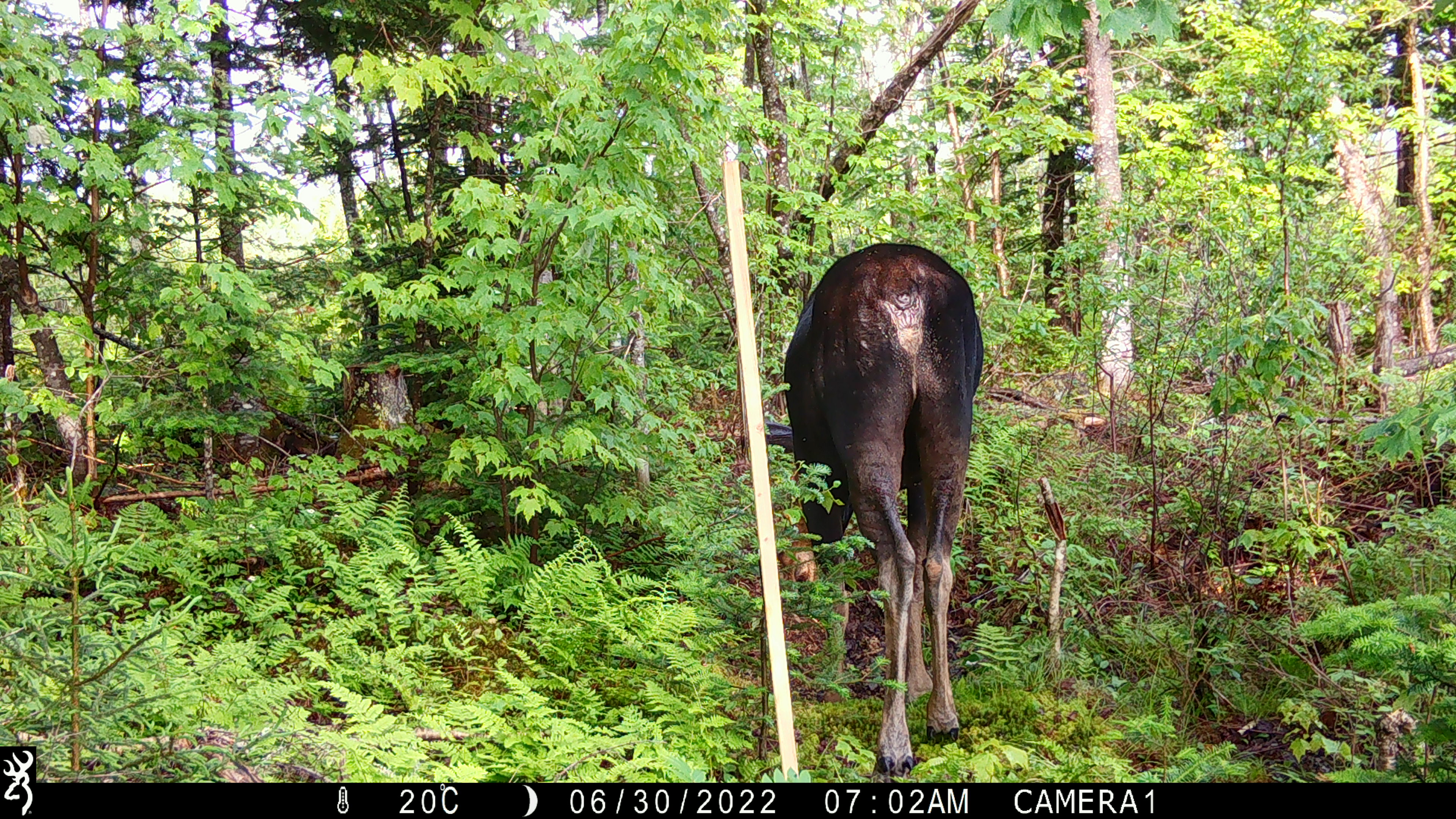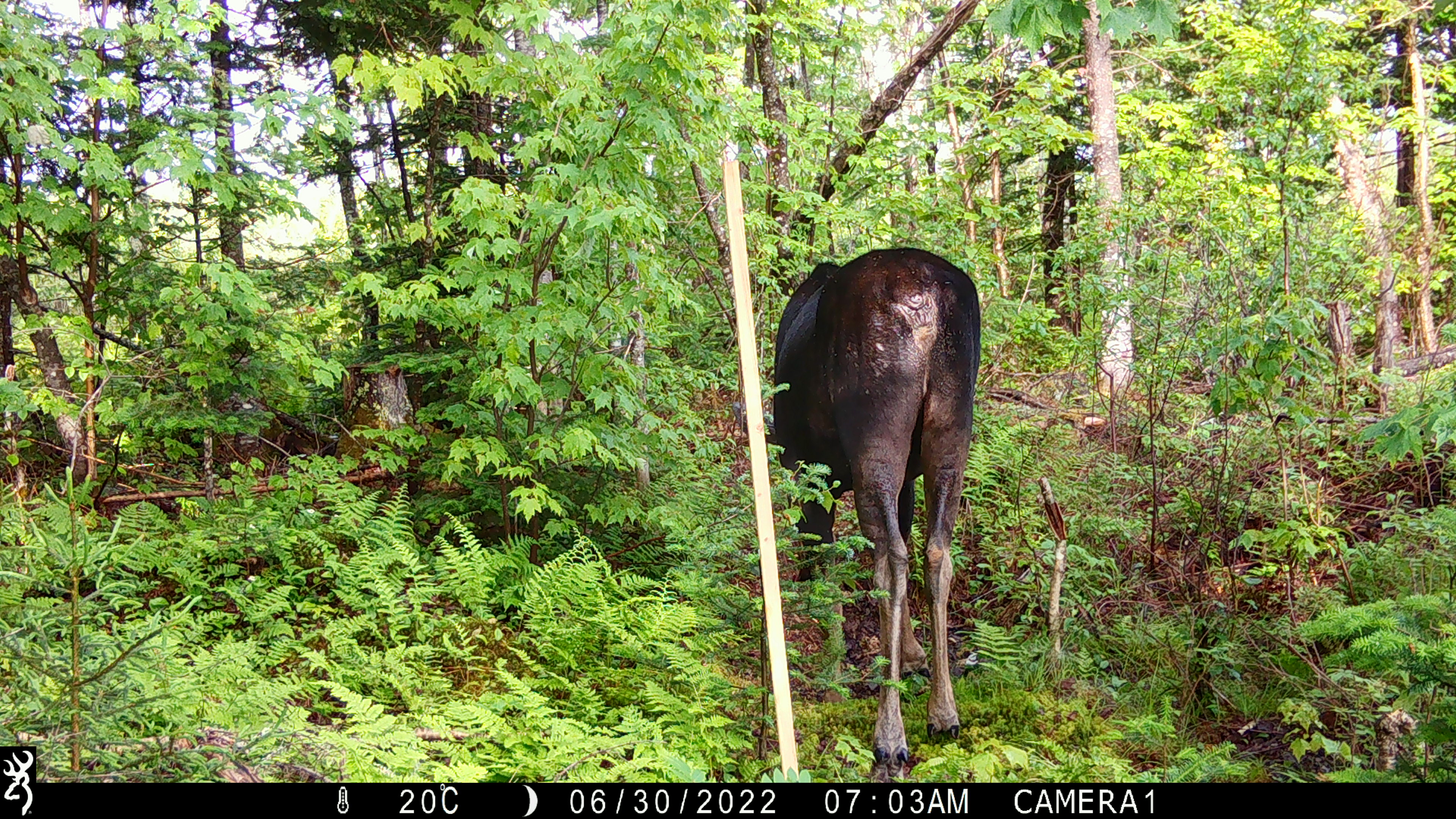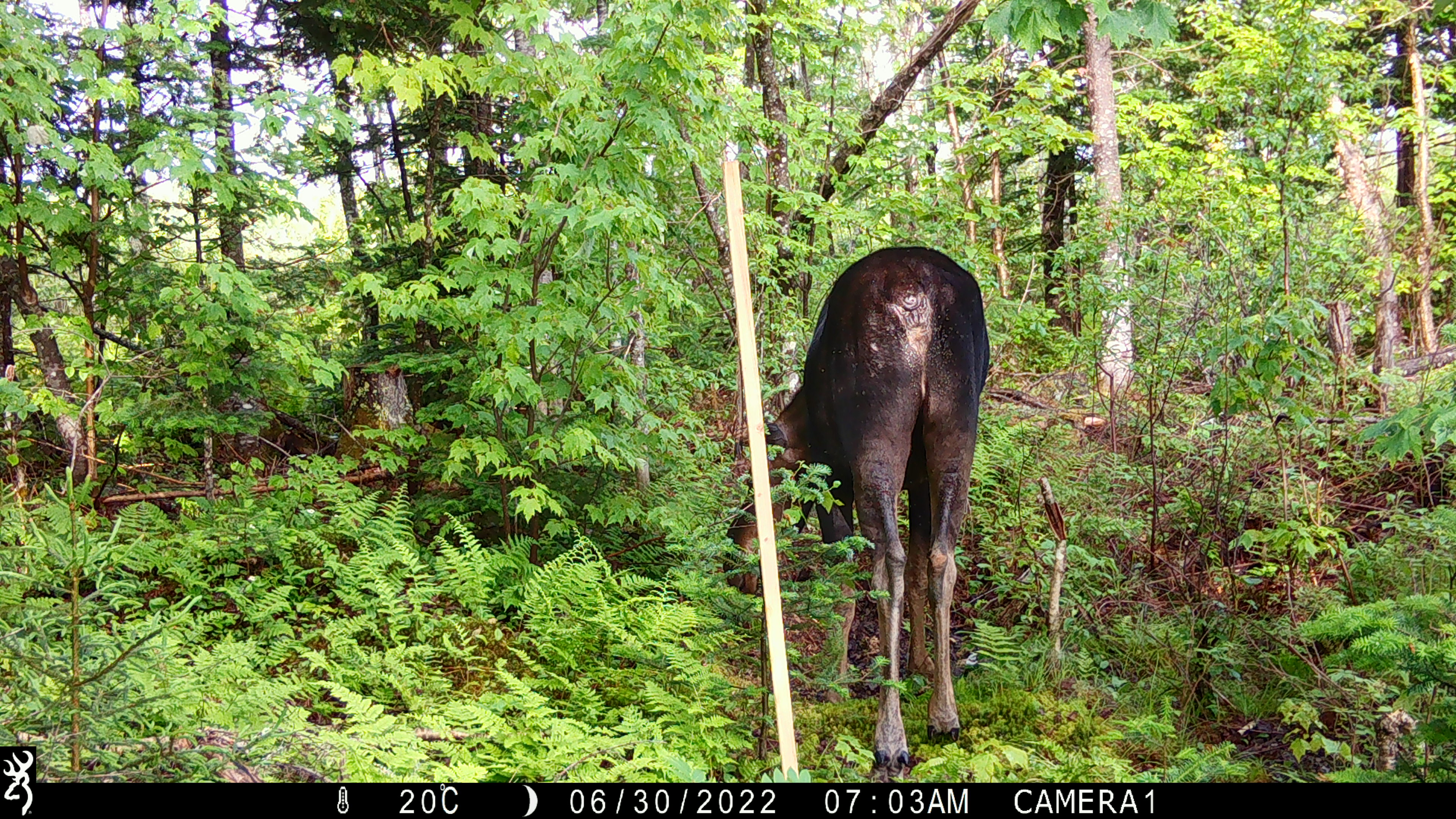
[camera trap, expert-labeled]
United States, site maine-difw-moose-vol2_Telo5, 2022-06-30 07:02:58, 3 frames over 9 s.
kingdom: Animalia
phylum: Chordata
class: Mammalia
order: Artiodactyla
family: Cervidae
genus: Alces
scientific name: Alces alces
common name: moose